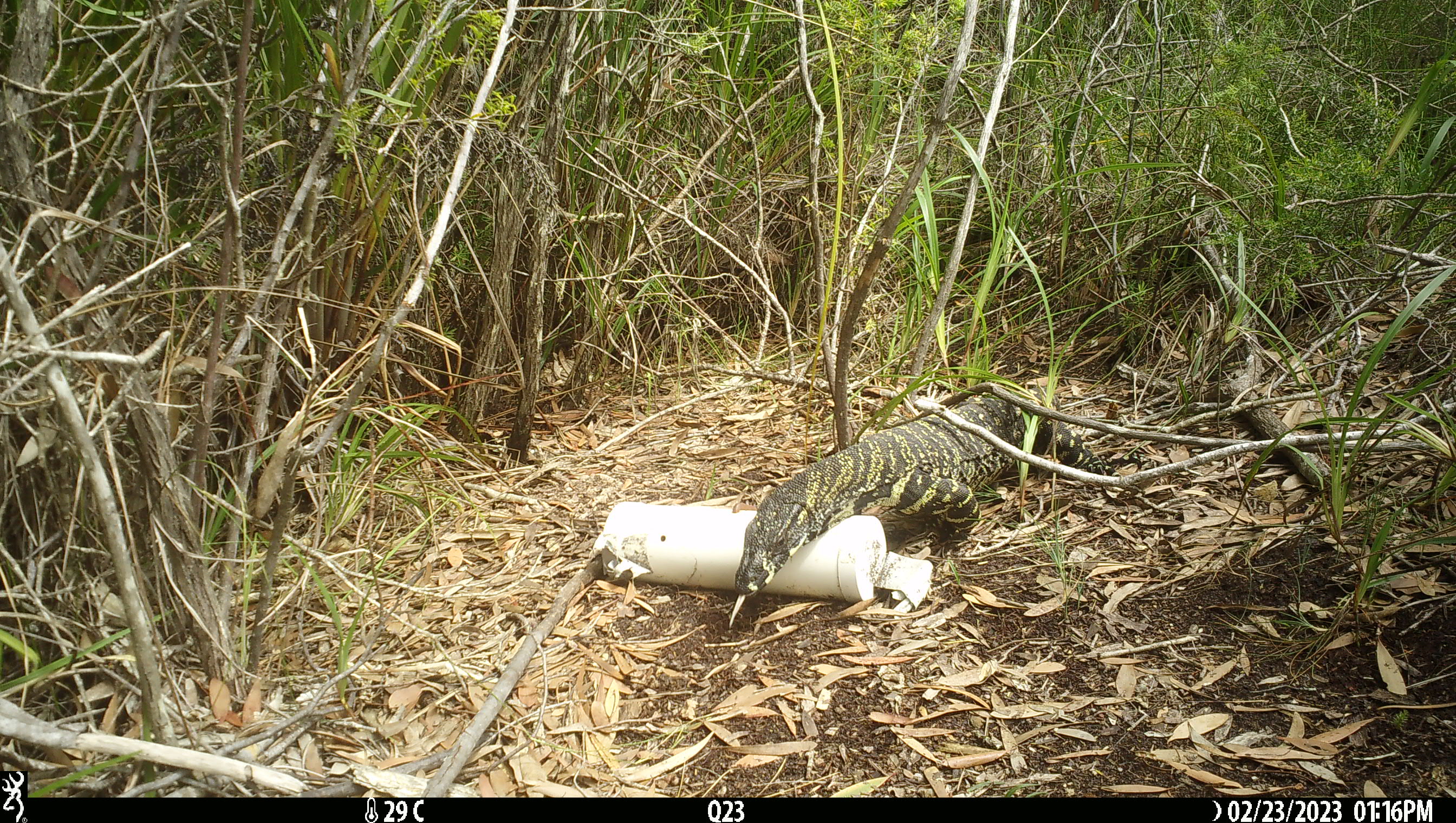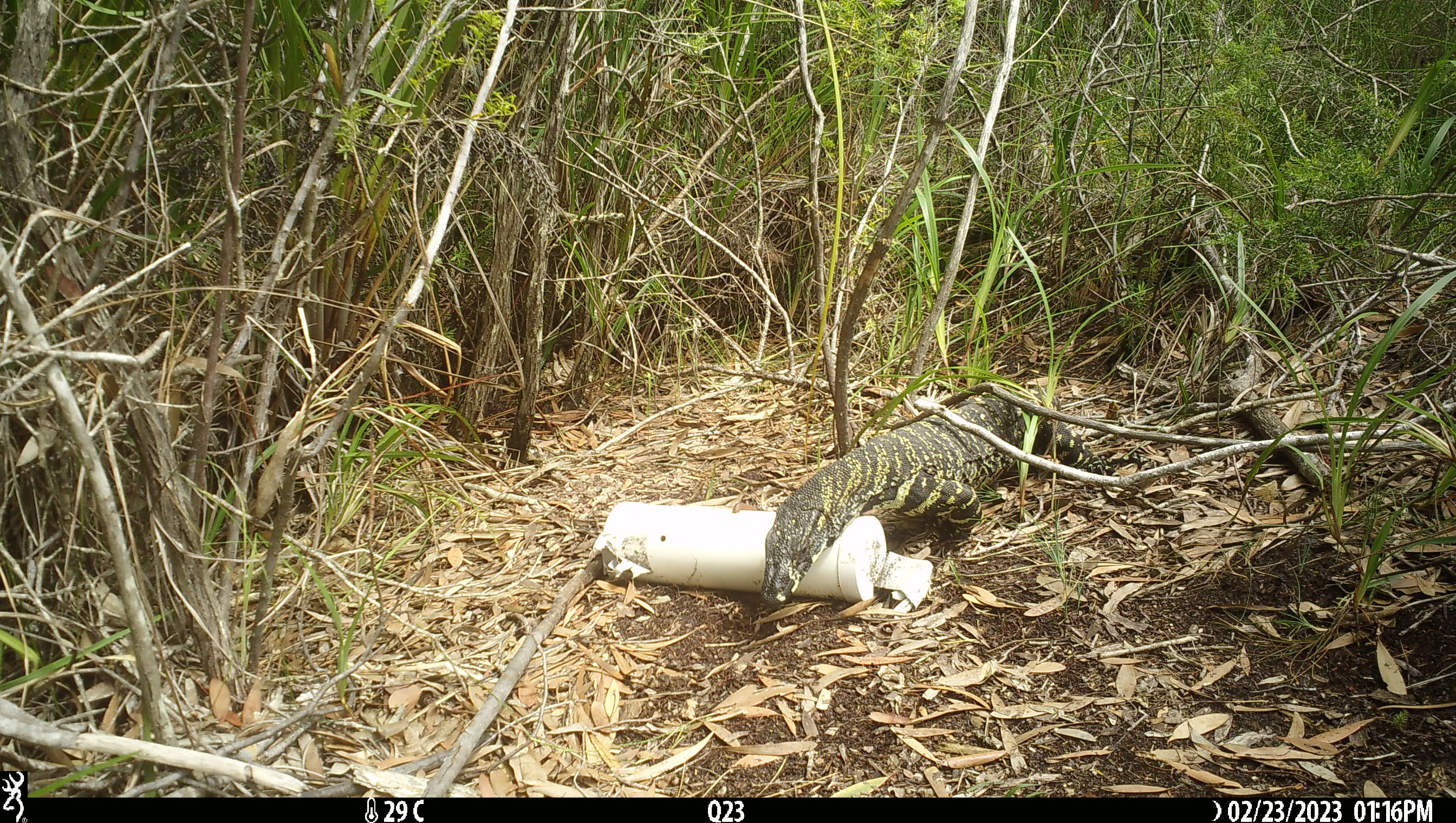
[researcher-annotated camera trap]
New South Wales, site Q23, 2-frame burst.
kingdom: Animalia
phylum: Chordata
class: Reptilia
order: Squamata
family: Varanidae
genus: Varanus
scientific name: Varanus varius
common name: lace monitor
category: goanna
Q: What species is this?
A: Goanna (lace monitor) (Varanus varius).